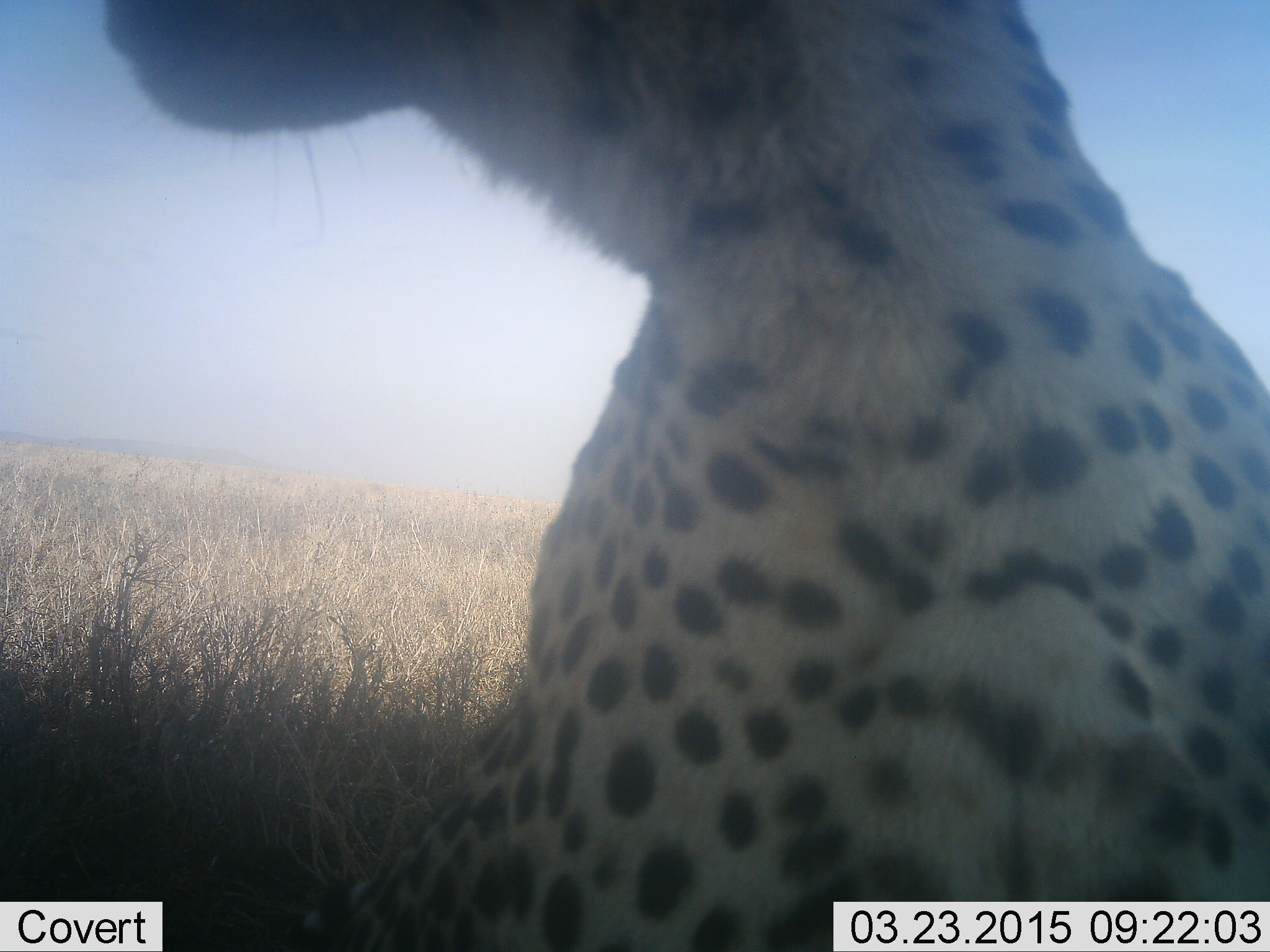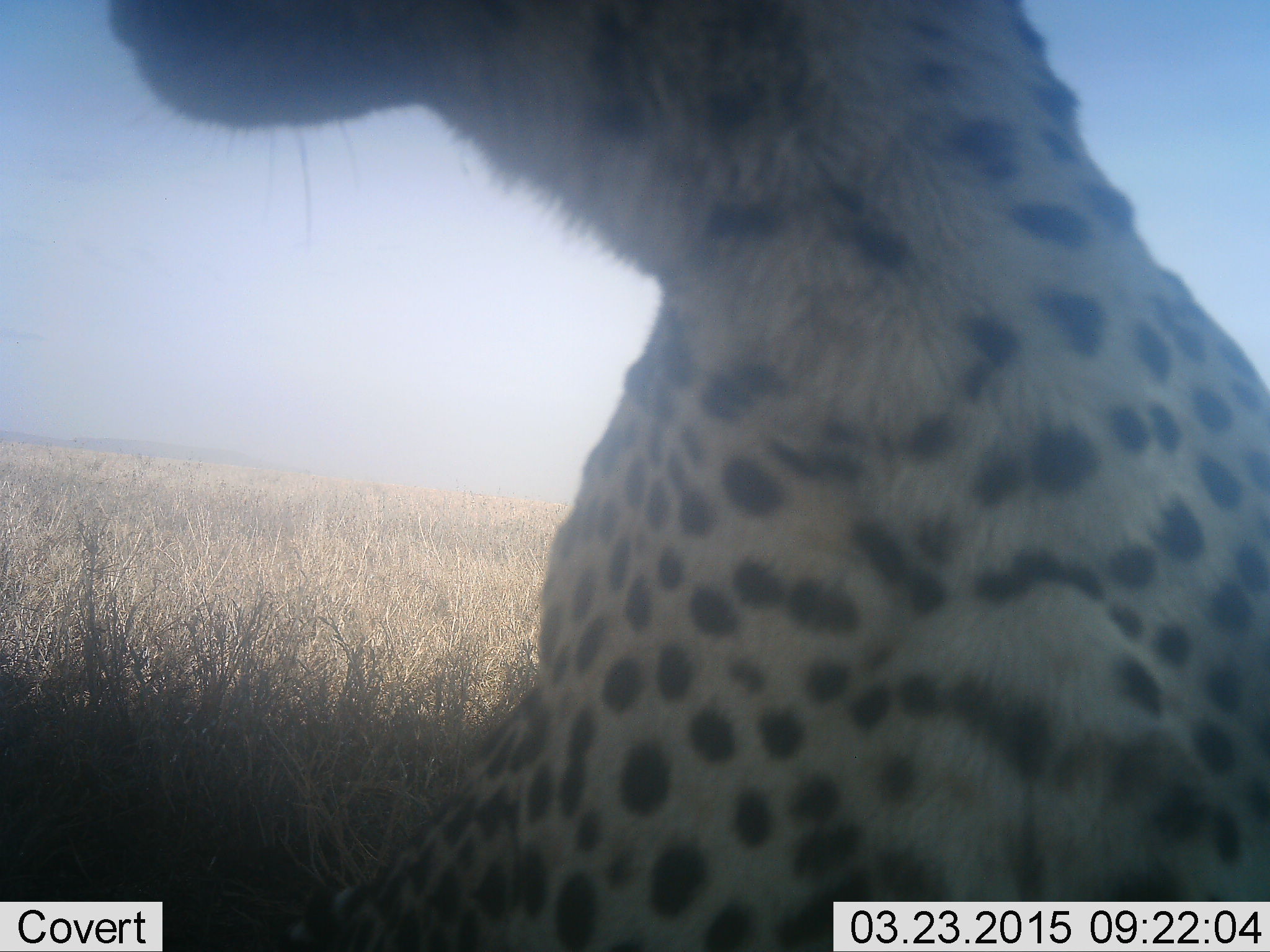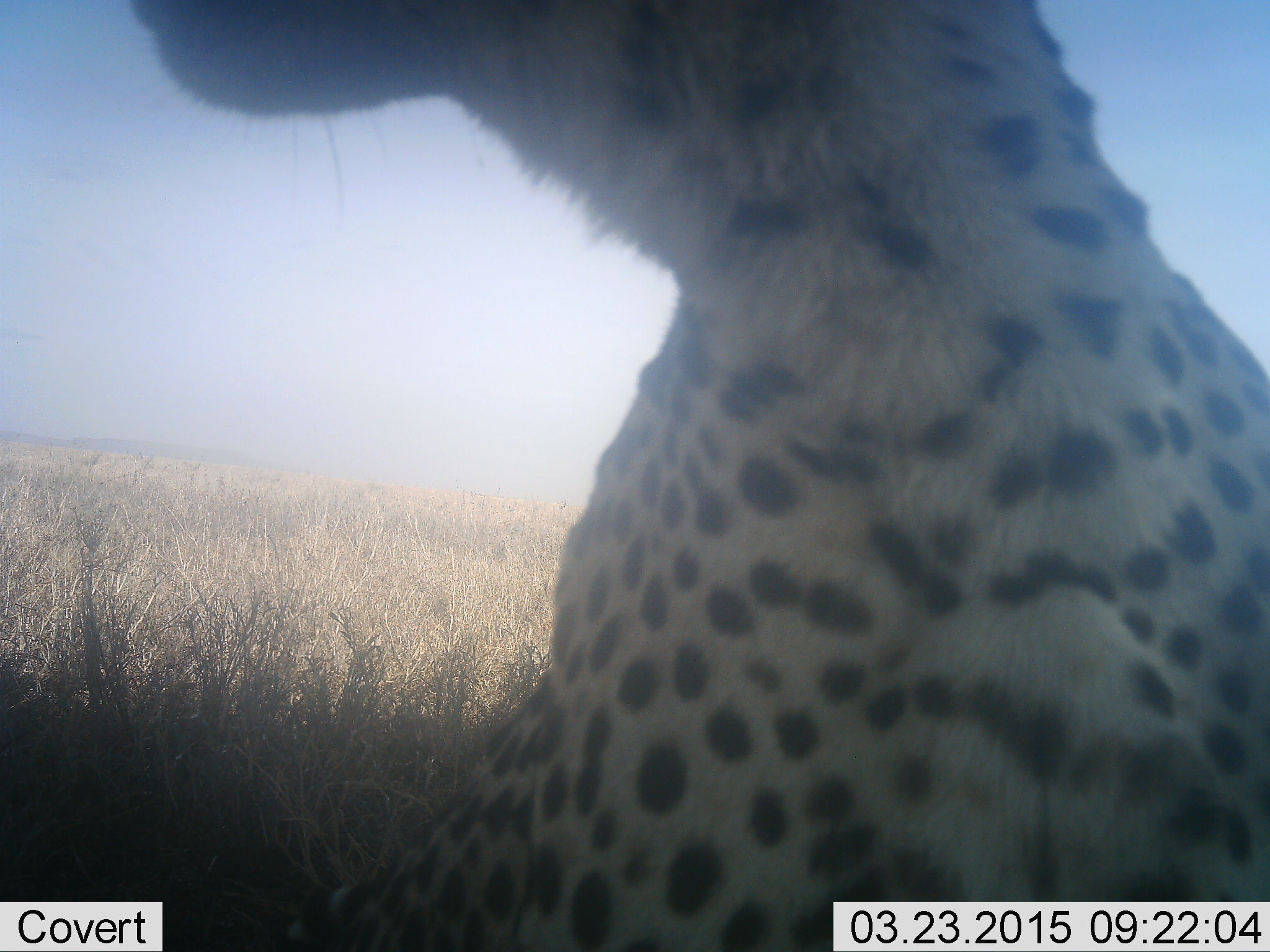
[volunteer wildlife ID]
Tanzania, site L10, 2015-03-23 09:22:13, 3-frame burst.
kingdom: Animalia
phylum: Chordata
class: Mammalia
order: Carnivora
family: Felidae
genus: Acinonyx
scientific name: Acinonyx jubatus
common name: cheetah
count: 1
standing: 20%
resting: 80%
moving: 0%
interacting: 0%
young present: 0%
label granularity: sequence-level